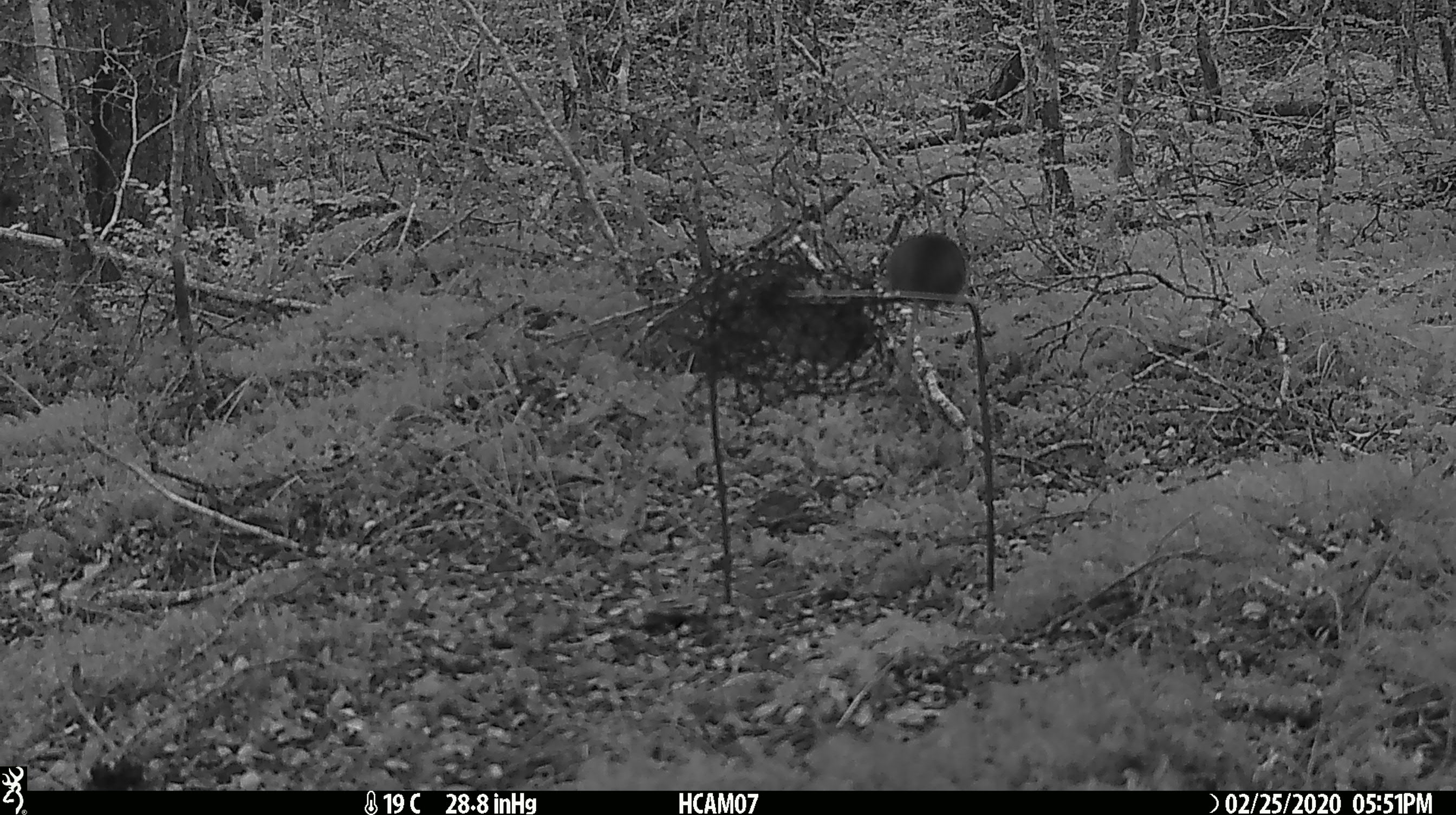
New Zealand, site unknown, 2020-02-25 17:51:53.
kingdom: Animalia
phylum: Chordata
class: Mammalia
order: Rodentia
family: Muridae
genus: Mus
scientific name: Mus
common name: mouse